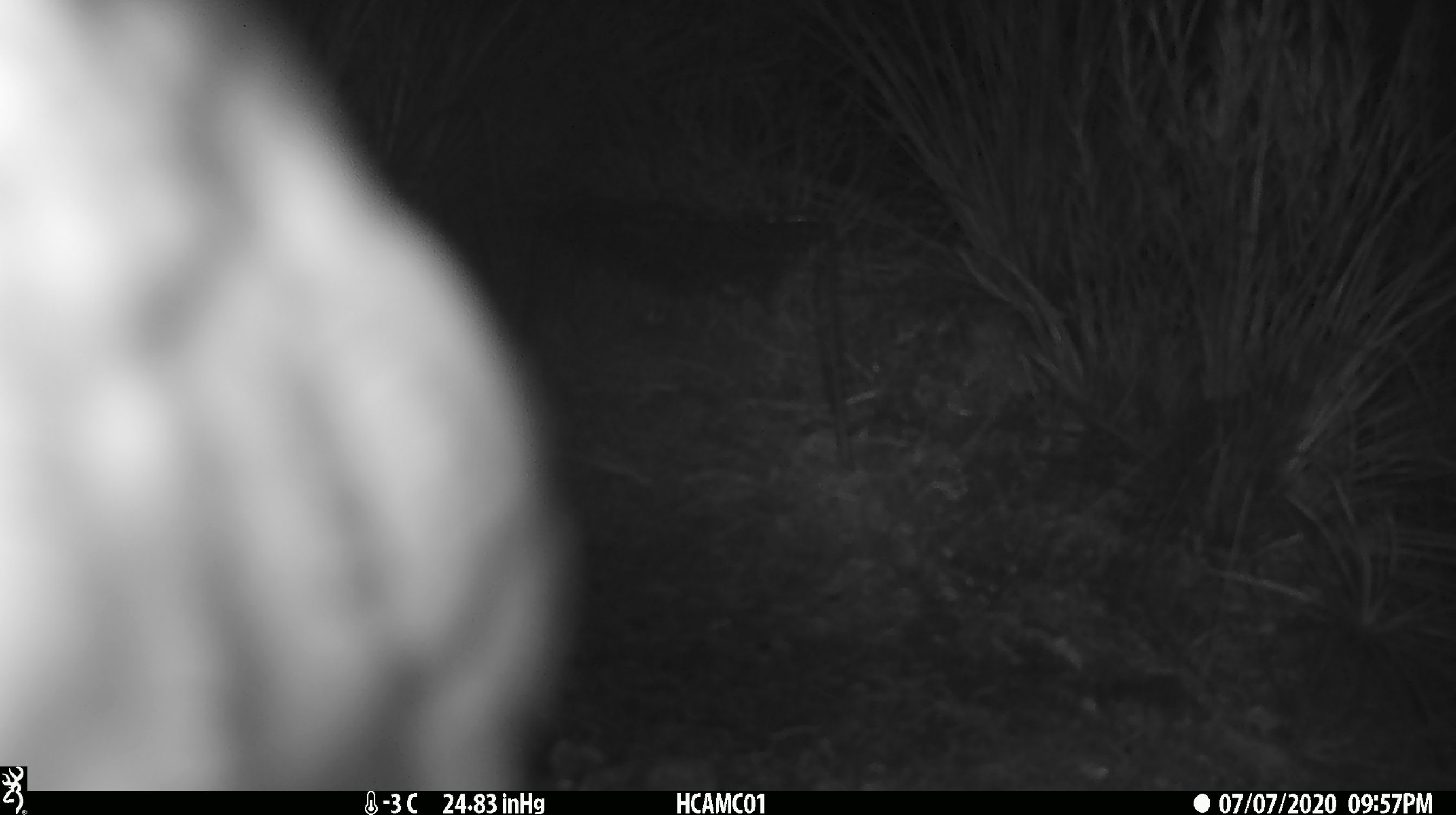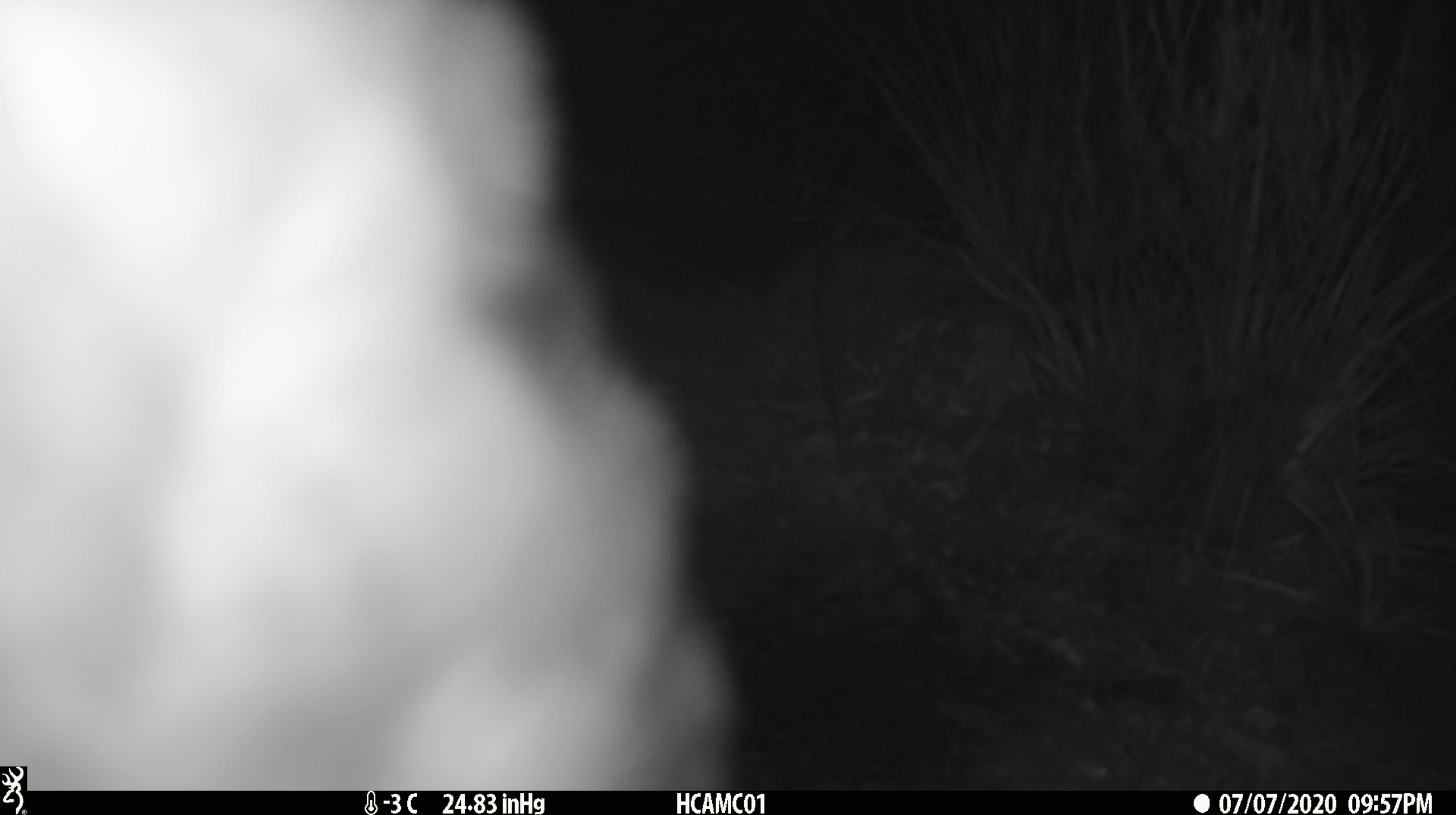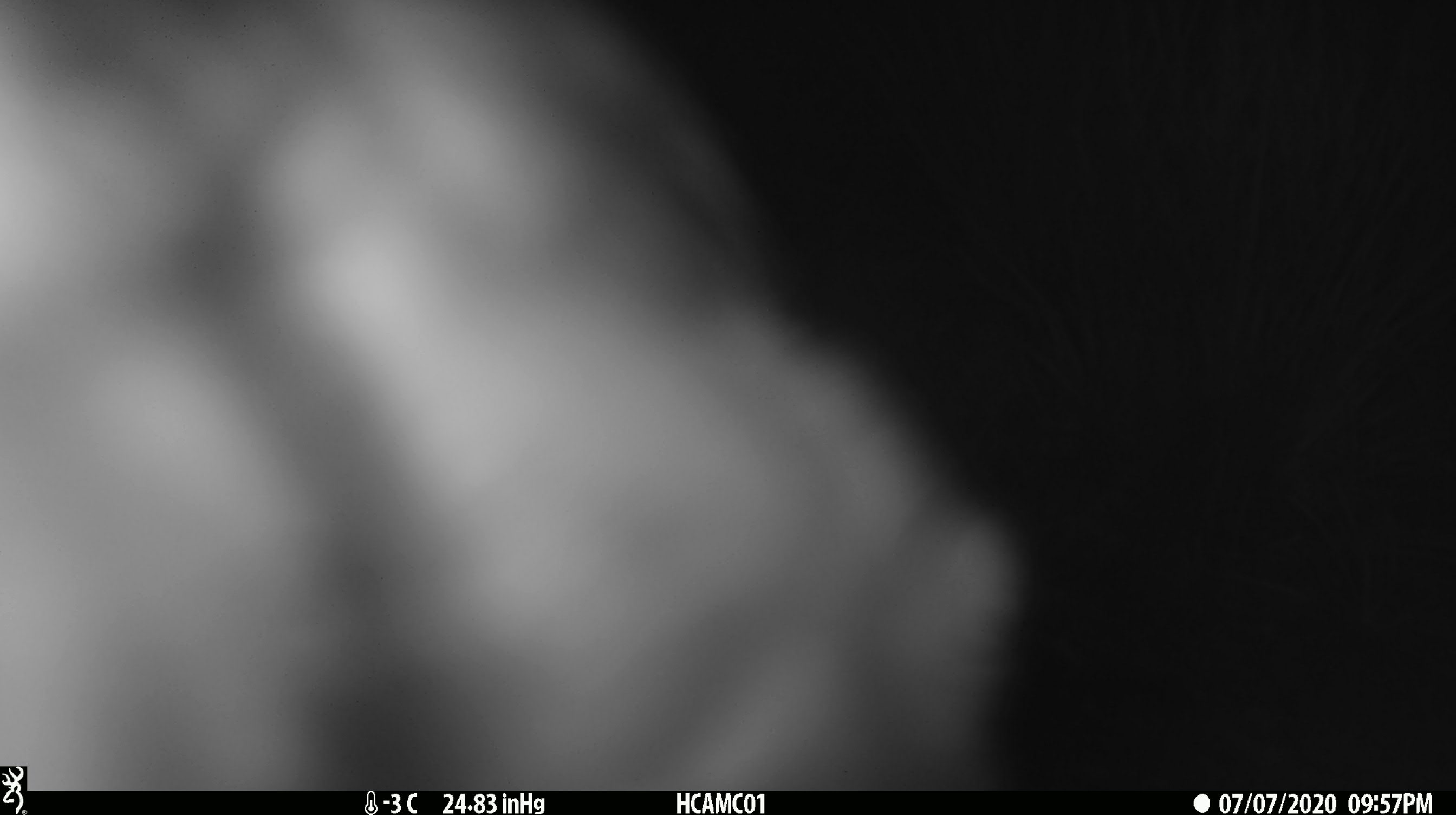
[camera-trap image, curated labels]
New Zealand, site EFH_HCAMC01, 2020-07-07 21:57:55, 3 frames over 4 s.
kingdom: Animalia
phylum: Chordata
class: Aves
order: Psittaciformes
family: Strigopidae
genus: Nestor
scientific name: Nestor notabilis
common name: kea